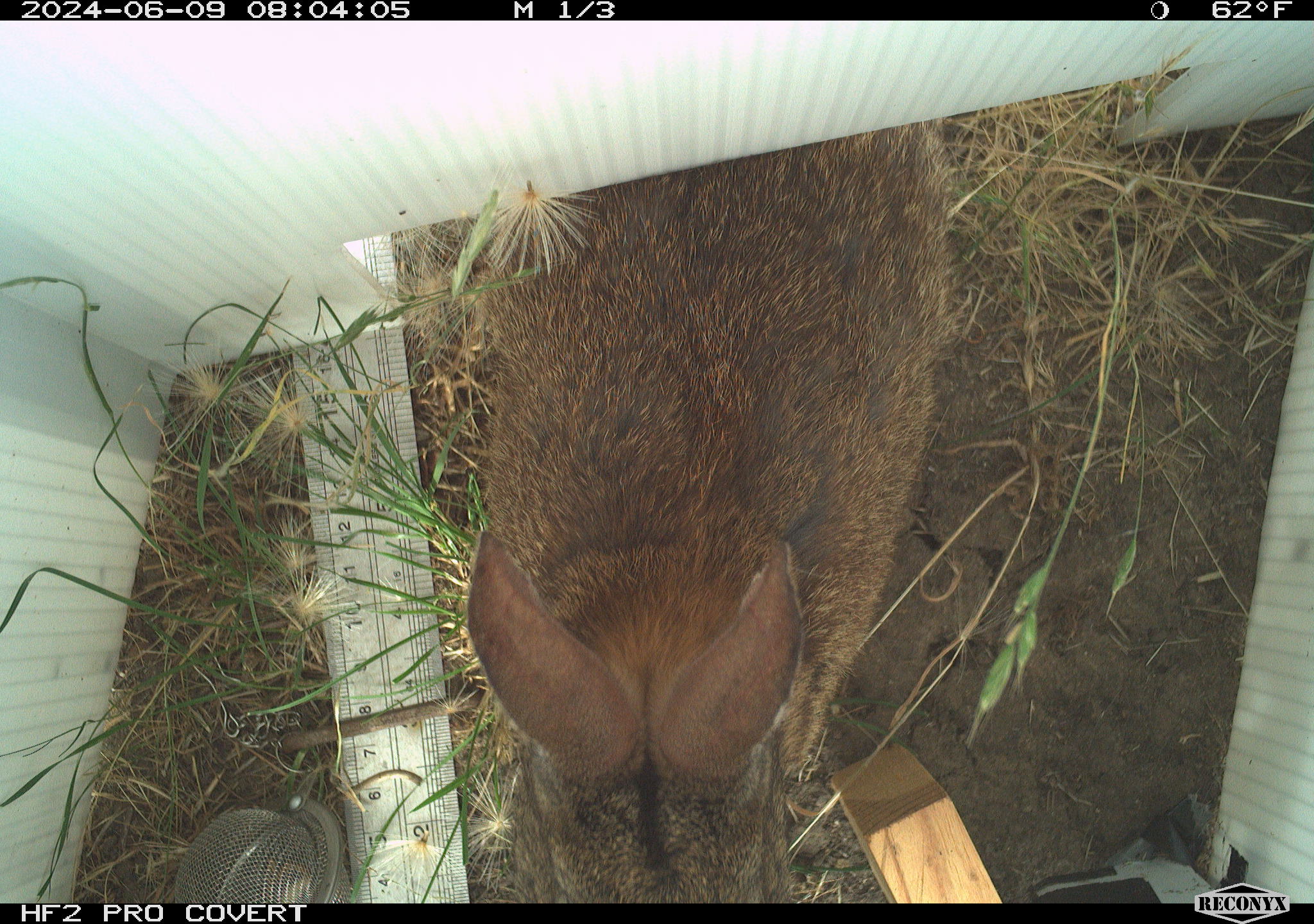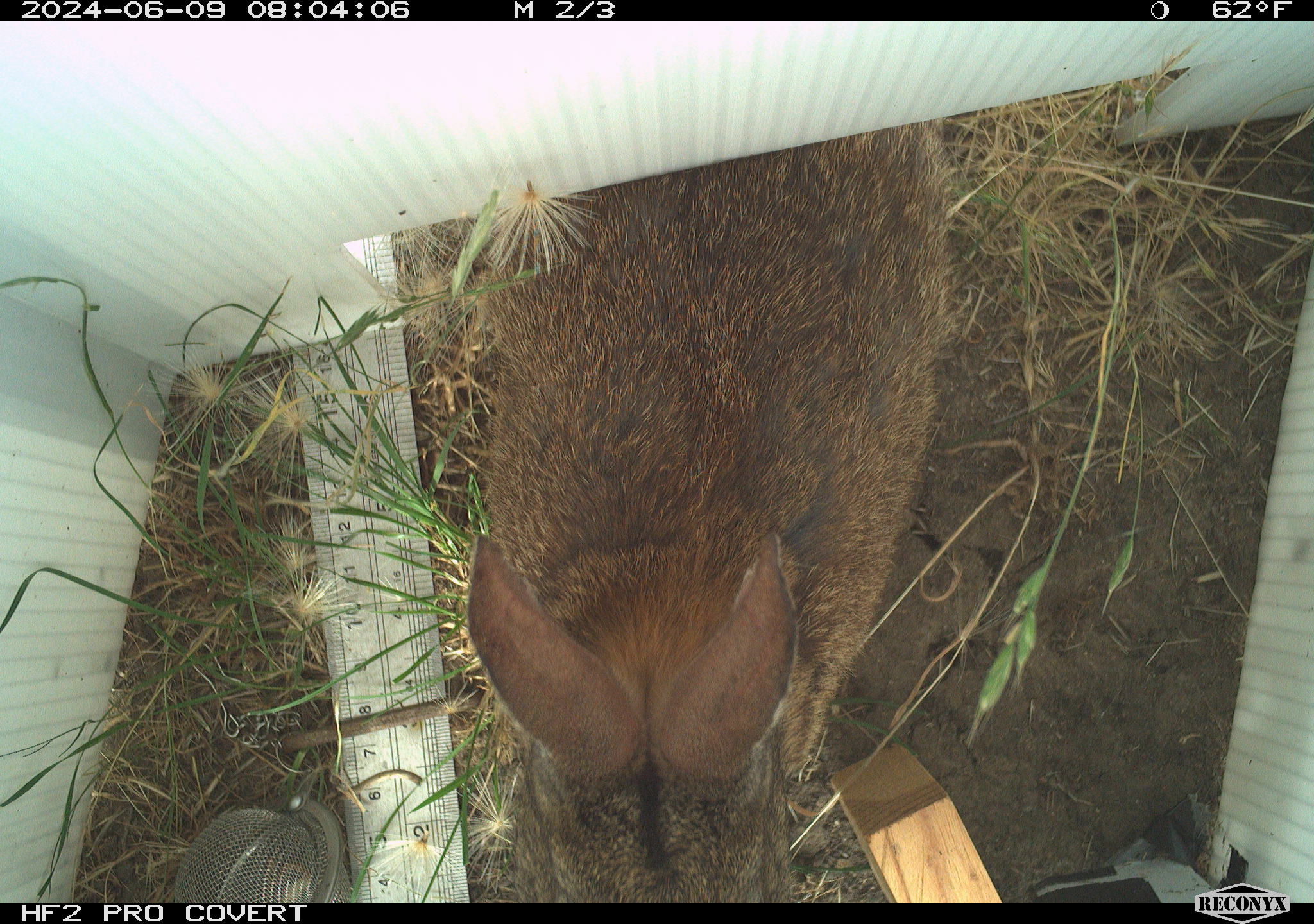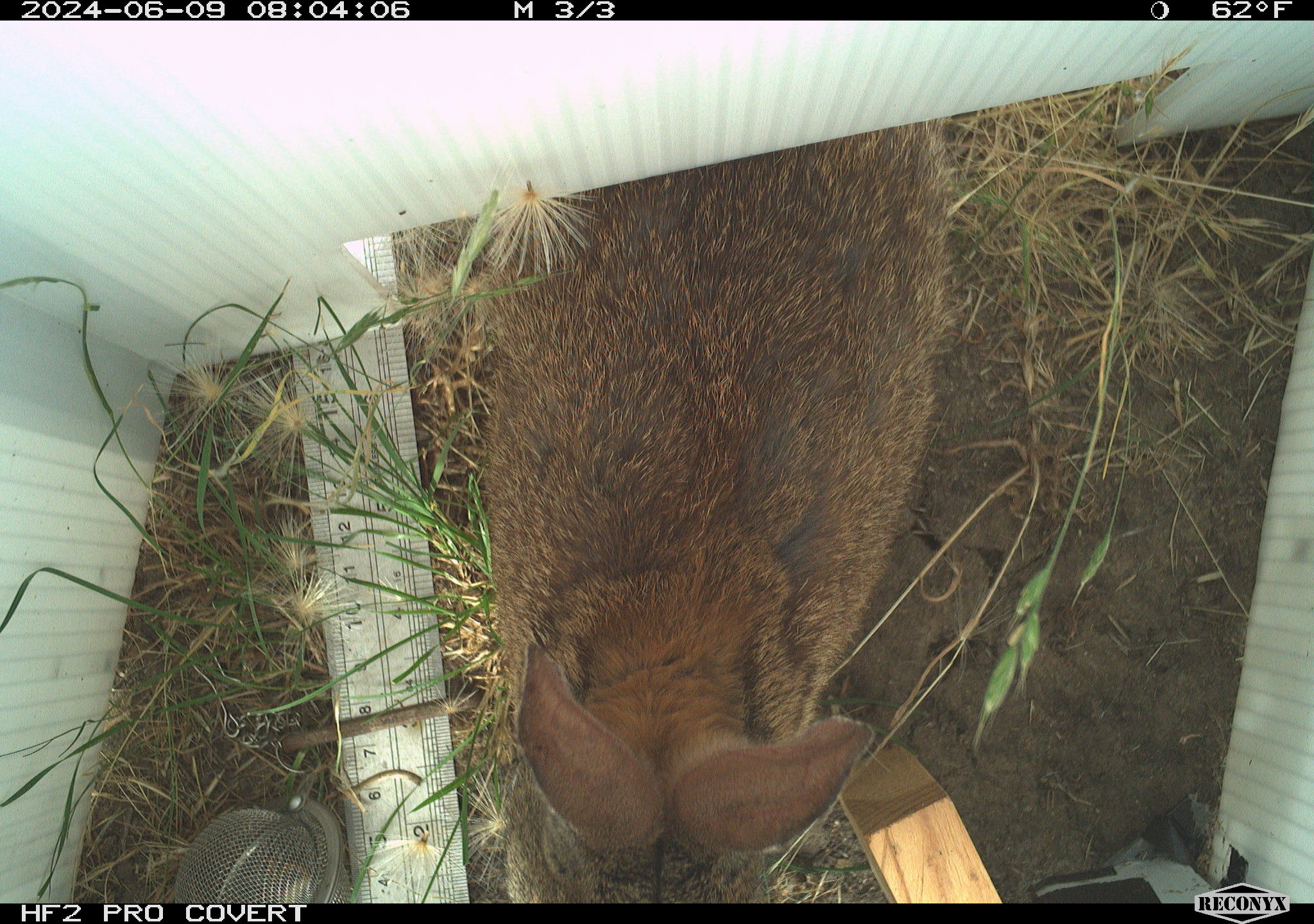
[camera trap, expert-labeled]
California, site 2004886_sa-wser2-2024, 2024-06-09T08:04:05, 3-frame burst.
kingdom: Animalia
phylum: Chordata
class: Mammalia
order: Lagomorpha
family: Leporidae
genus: Sylvilagus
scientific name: Sylvilagus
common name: cottontail rabbits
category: sylvilagus species